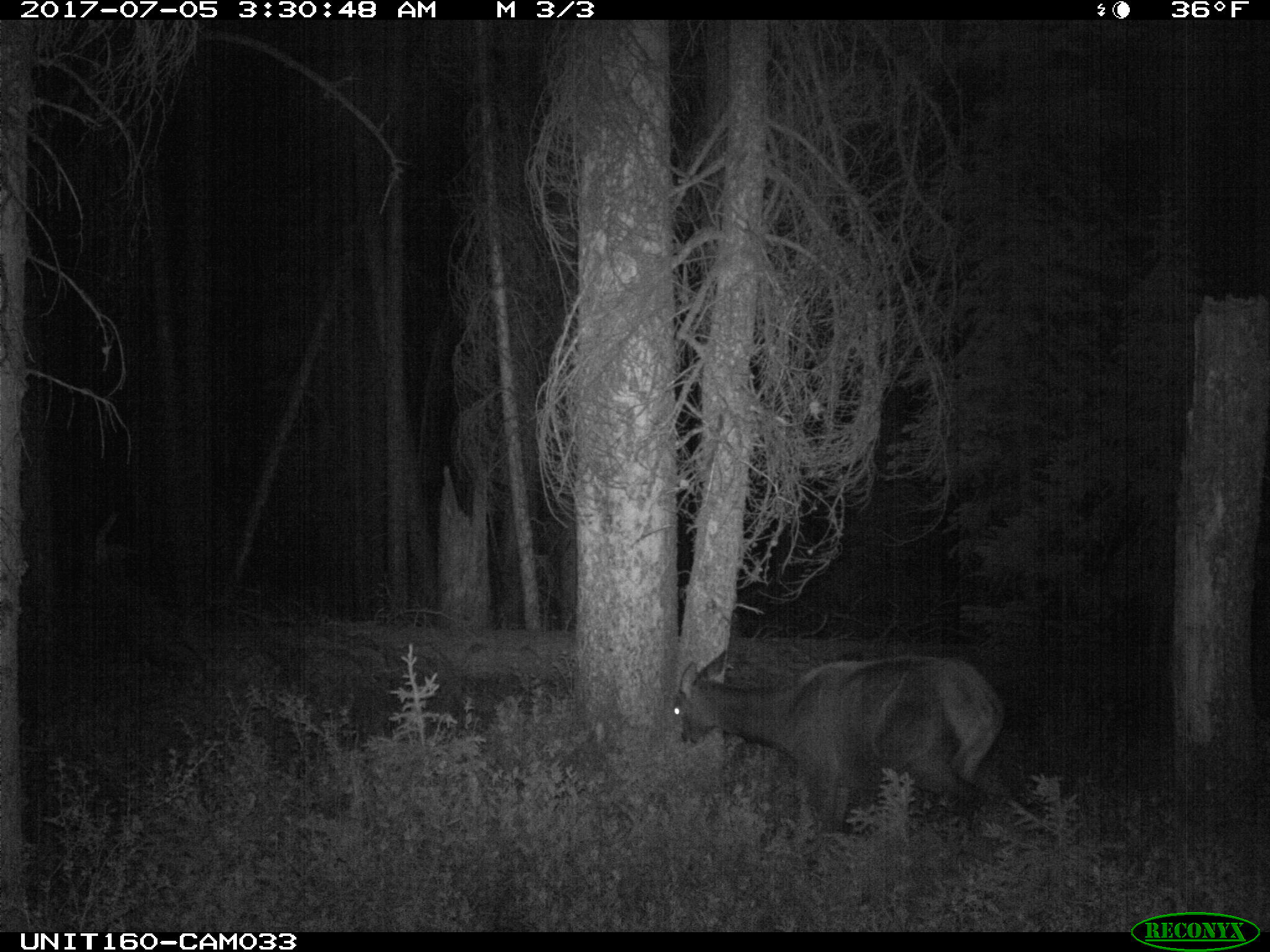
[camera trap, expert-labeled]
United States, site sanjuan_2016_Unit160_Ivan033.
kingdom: Animalia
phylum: Chordata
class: Mammalia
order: Artiodactyla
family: Cervidae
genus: Cervus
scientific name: Cervus elaphus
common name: red deer